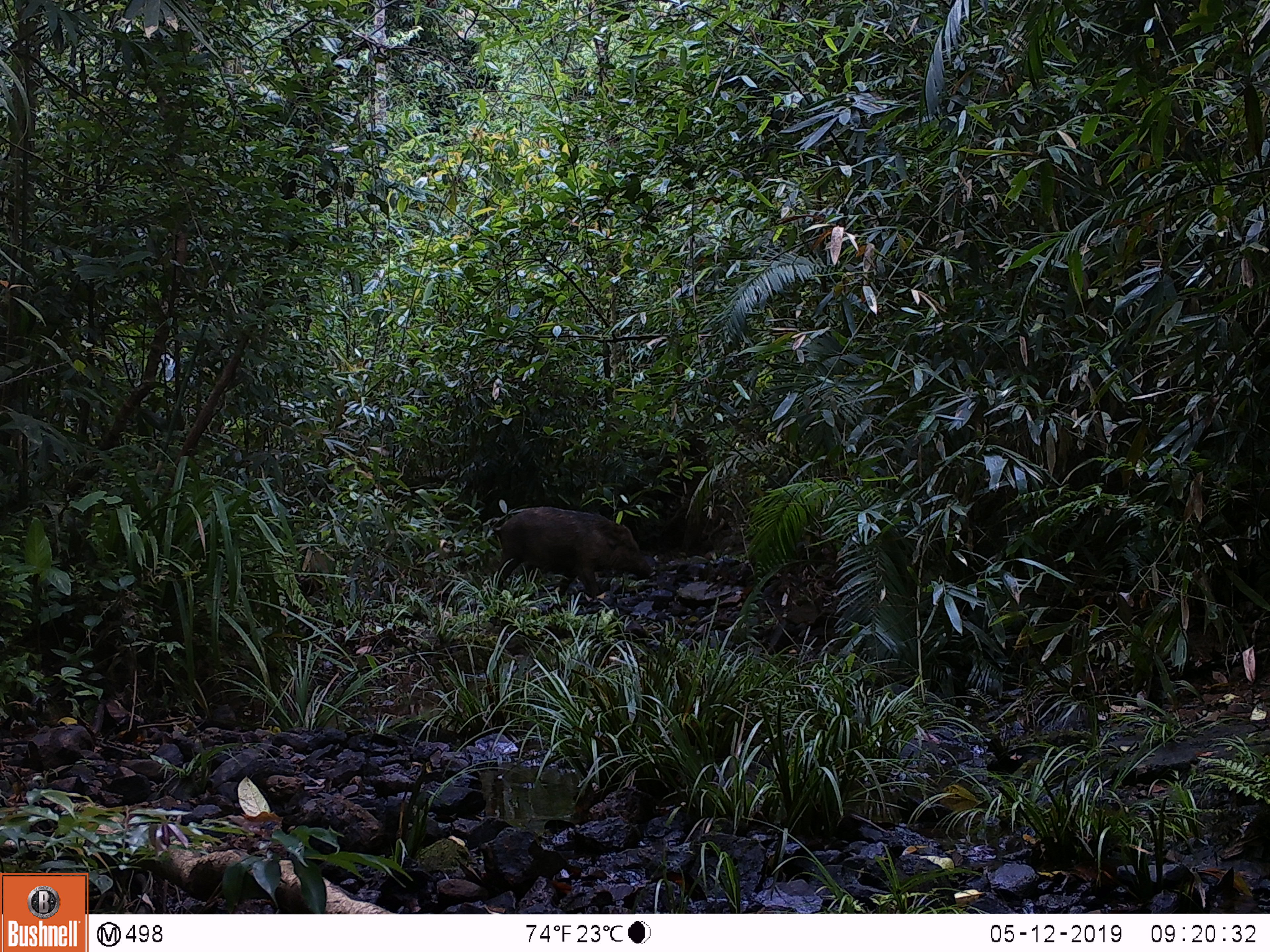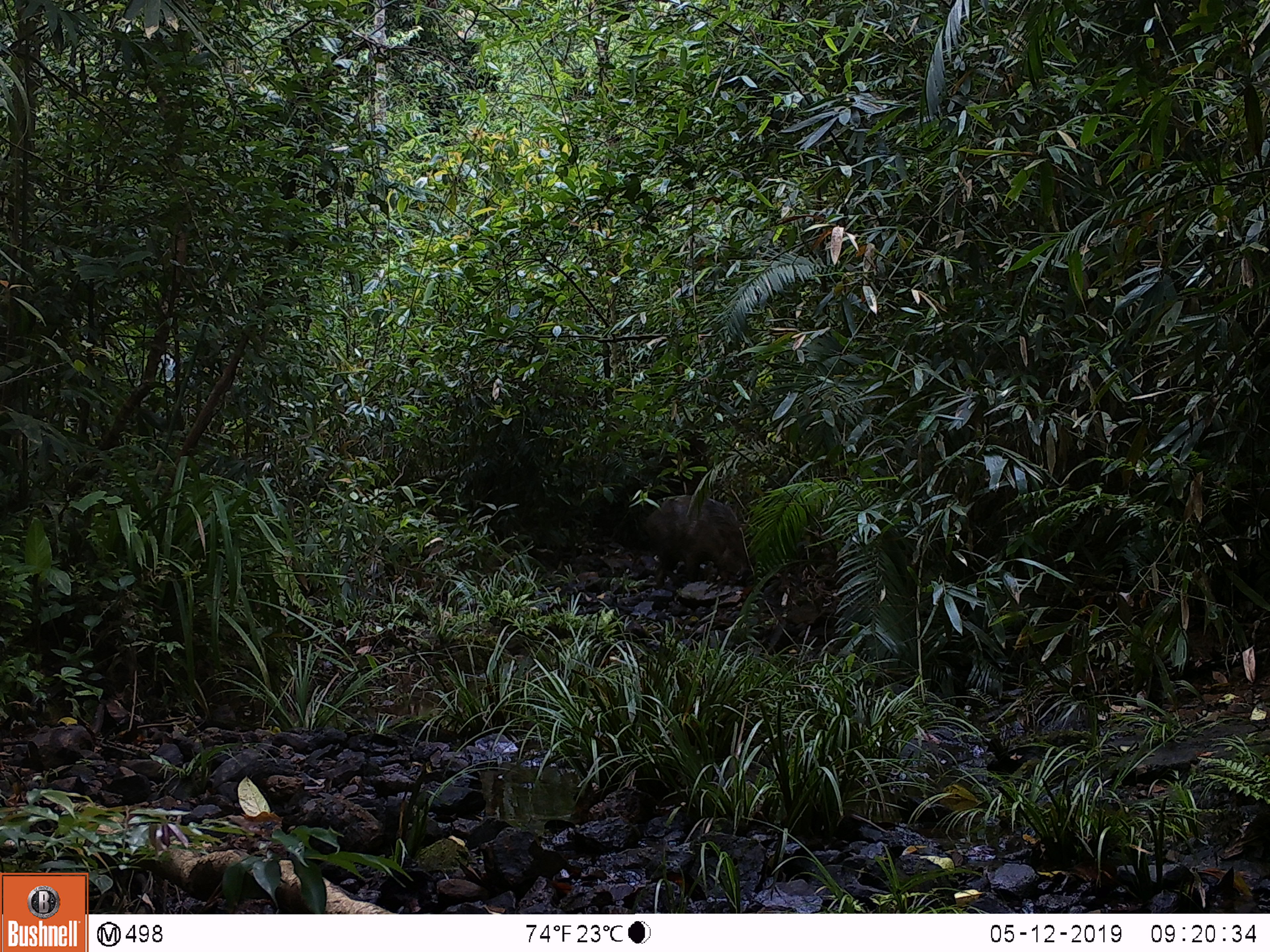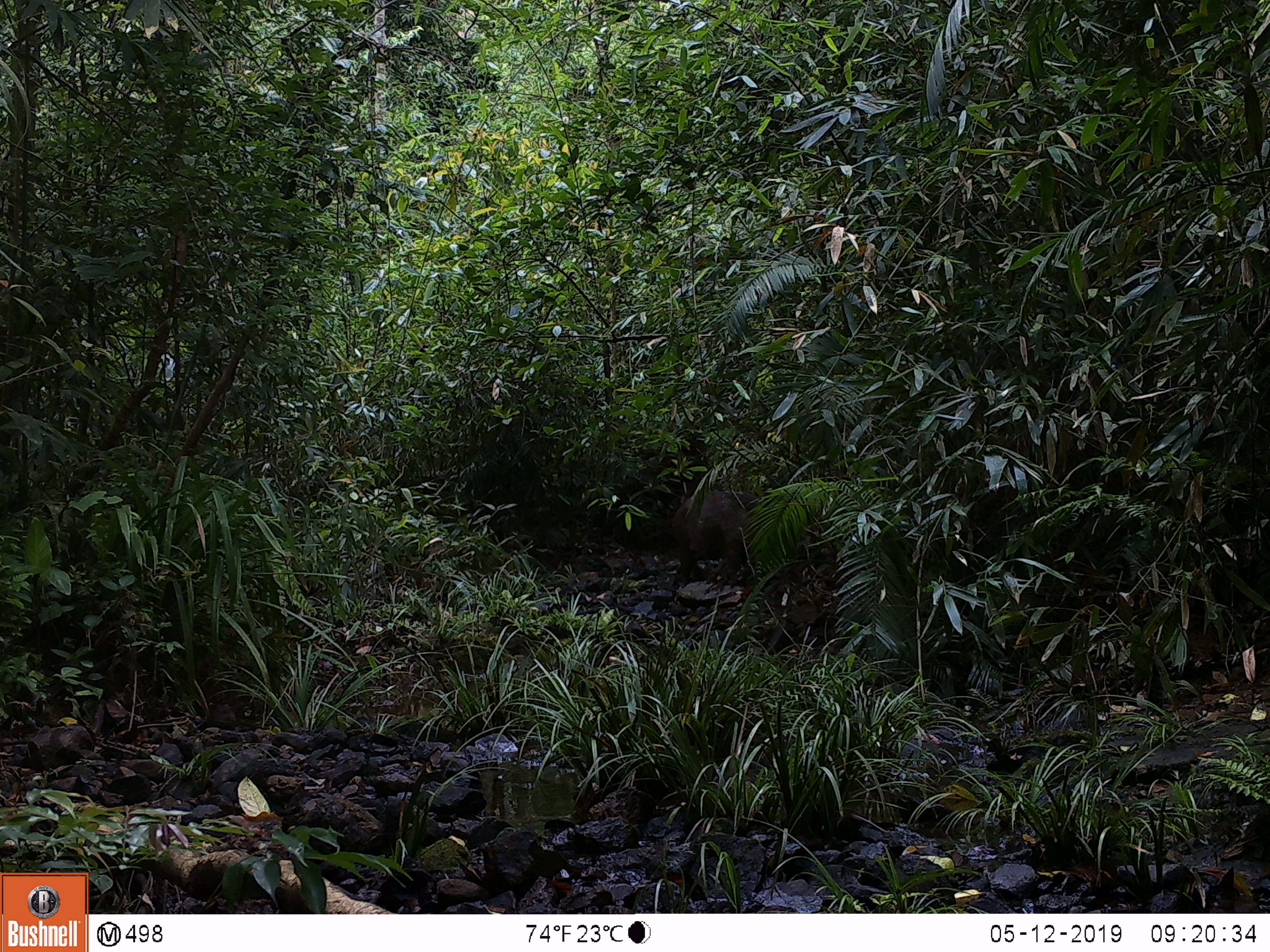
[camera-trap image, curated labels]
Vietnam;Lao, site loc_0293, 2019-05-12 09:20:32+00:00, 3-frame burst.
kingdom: Animalia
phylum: Chordata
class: Mammalia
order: Artiodactyla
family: Suidae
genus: Sus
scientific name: Sus scrofa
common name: eurasian wild pig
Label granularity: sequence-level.